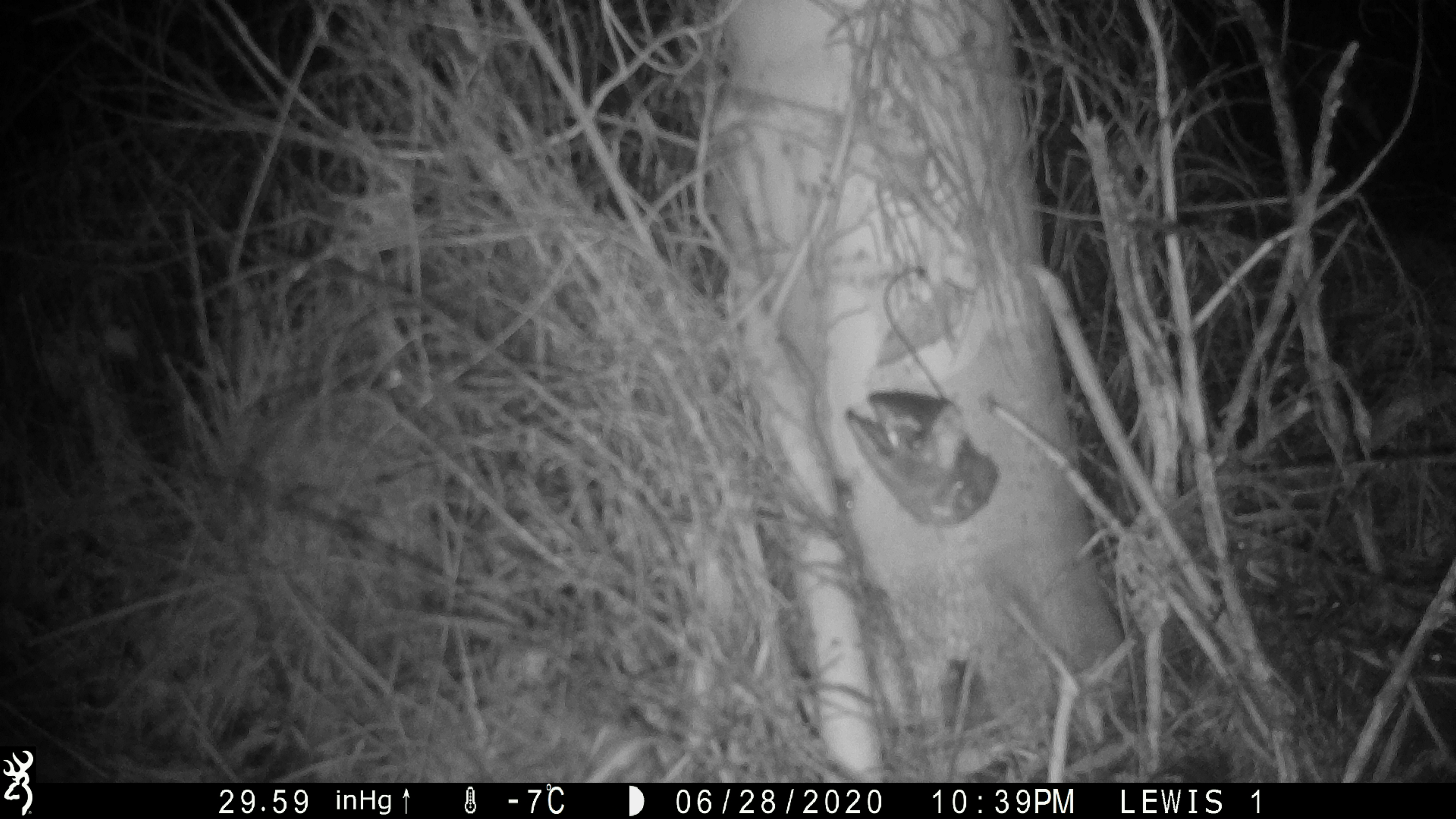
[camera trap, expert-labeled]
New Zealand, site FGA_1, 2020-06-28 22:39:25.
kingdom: Animalia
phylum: Chordata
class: Mammalia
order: Rodentia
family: Muridae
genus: Mus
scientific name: Mus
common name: mouse